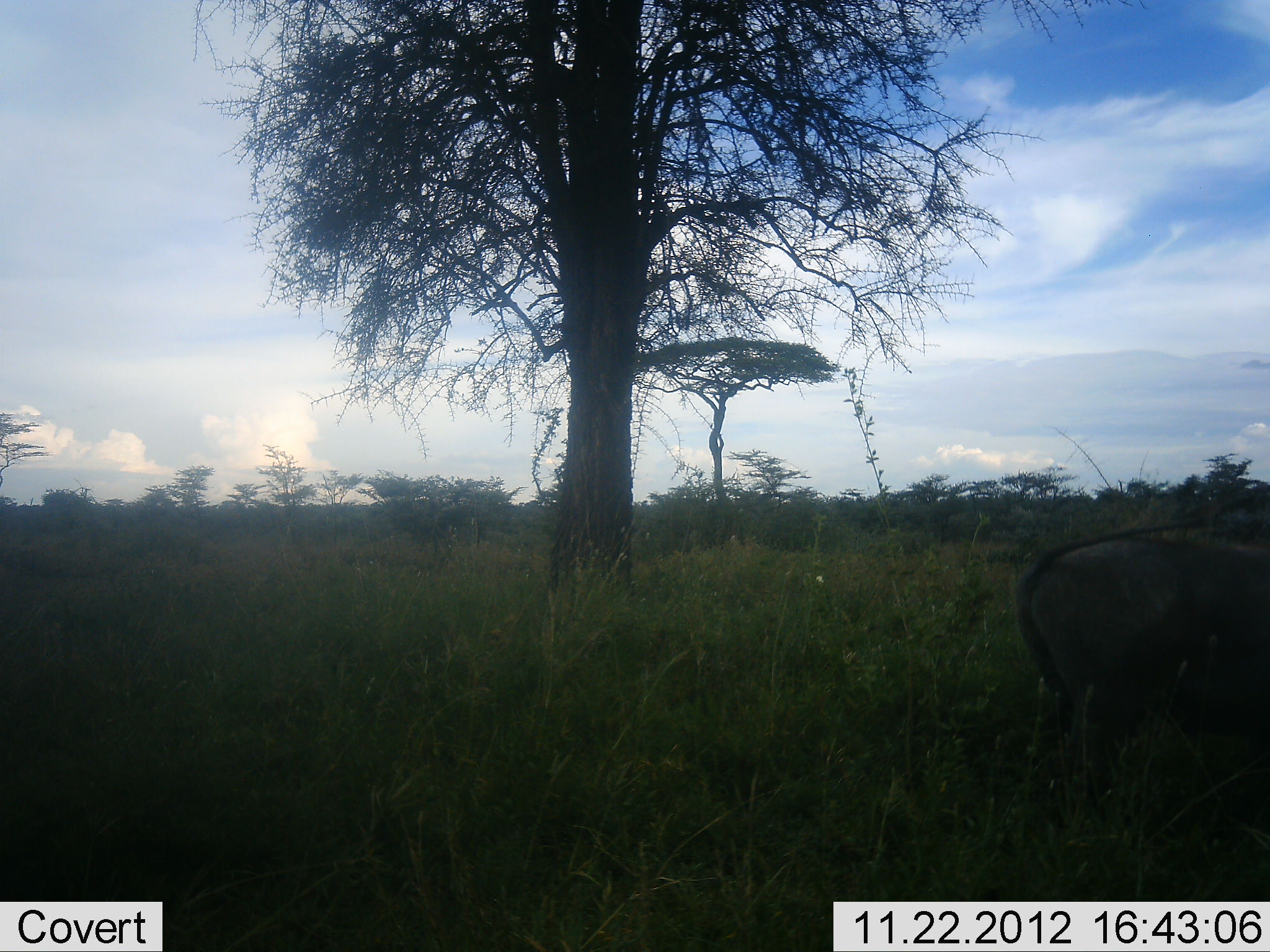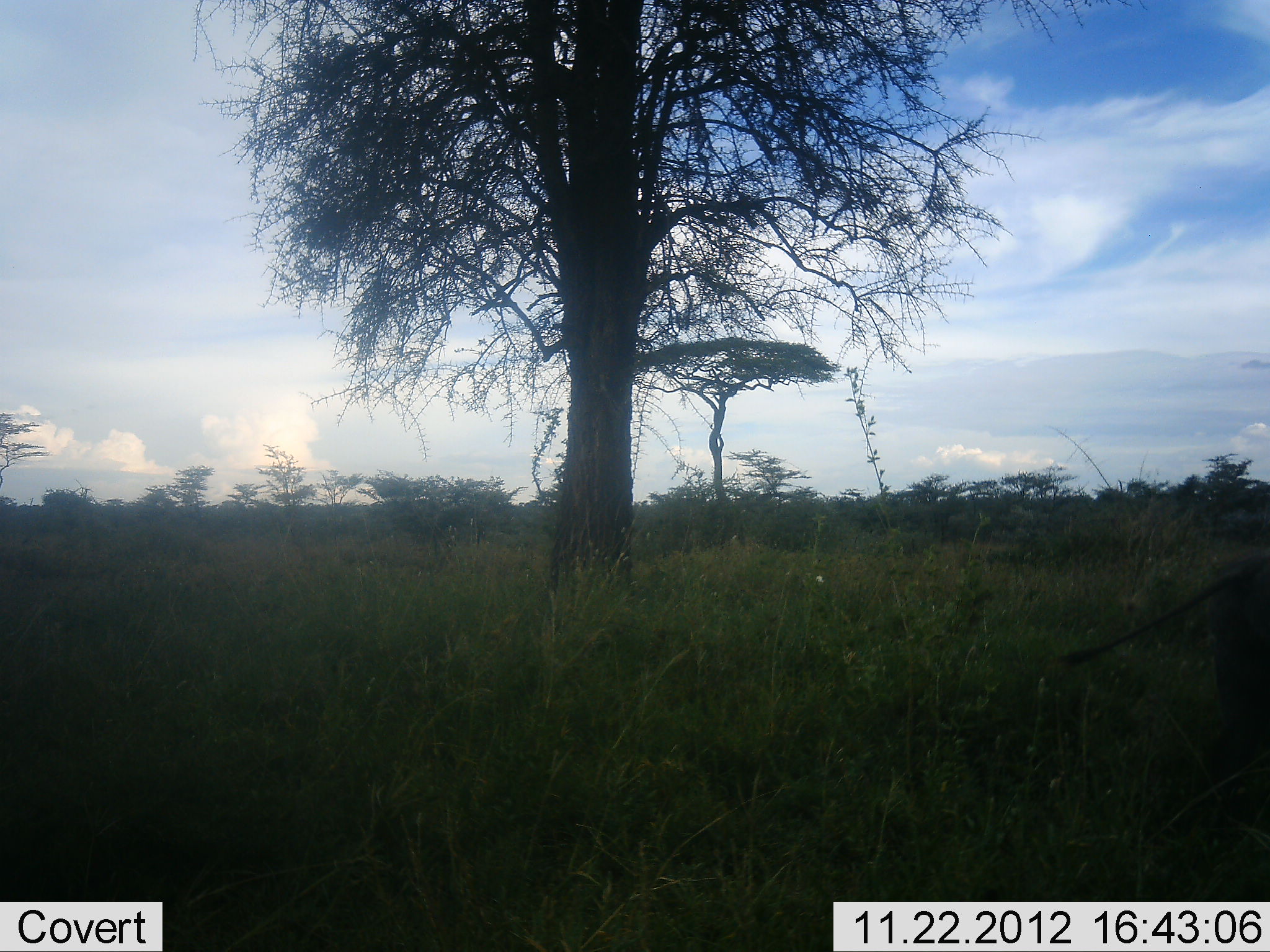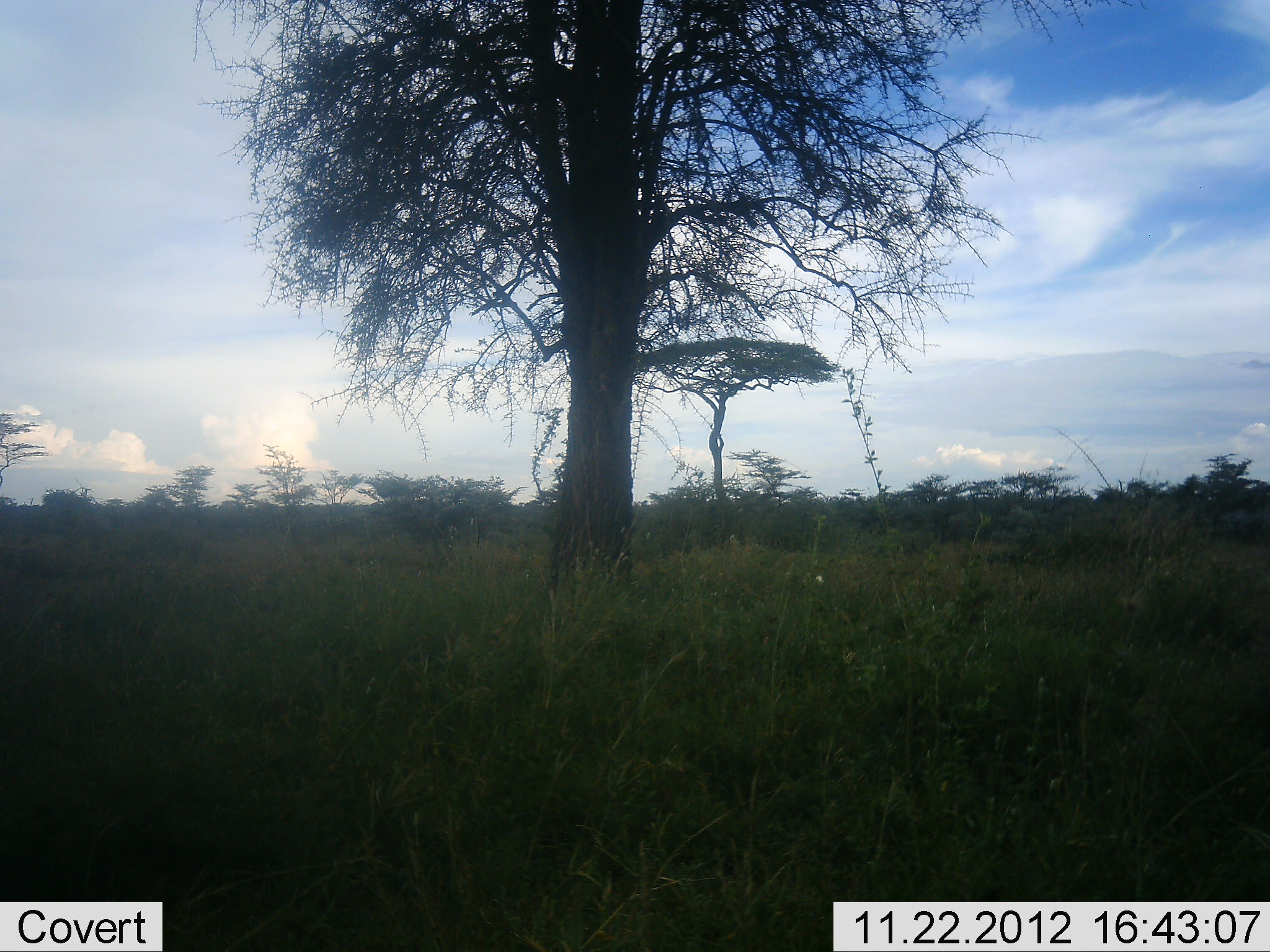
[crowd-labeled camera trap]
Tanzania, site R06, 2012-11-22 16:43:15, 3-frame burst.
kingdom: Animalia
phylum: Chordata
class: Mammalia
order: Artiodactyla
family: Suidae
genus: Phacochoerus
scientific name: Phacochoerus africanus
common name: warthog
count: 1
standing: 0%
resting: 0%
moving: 100%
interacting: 0%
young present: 0%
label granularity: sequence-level